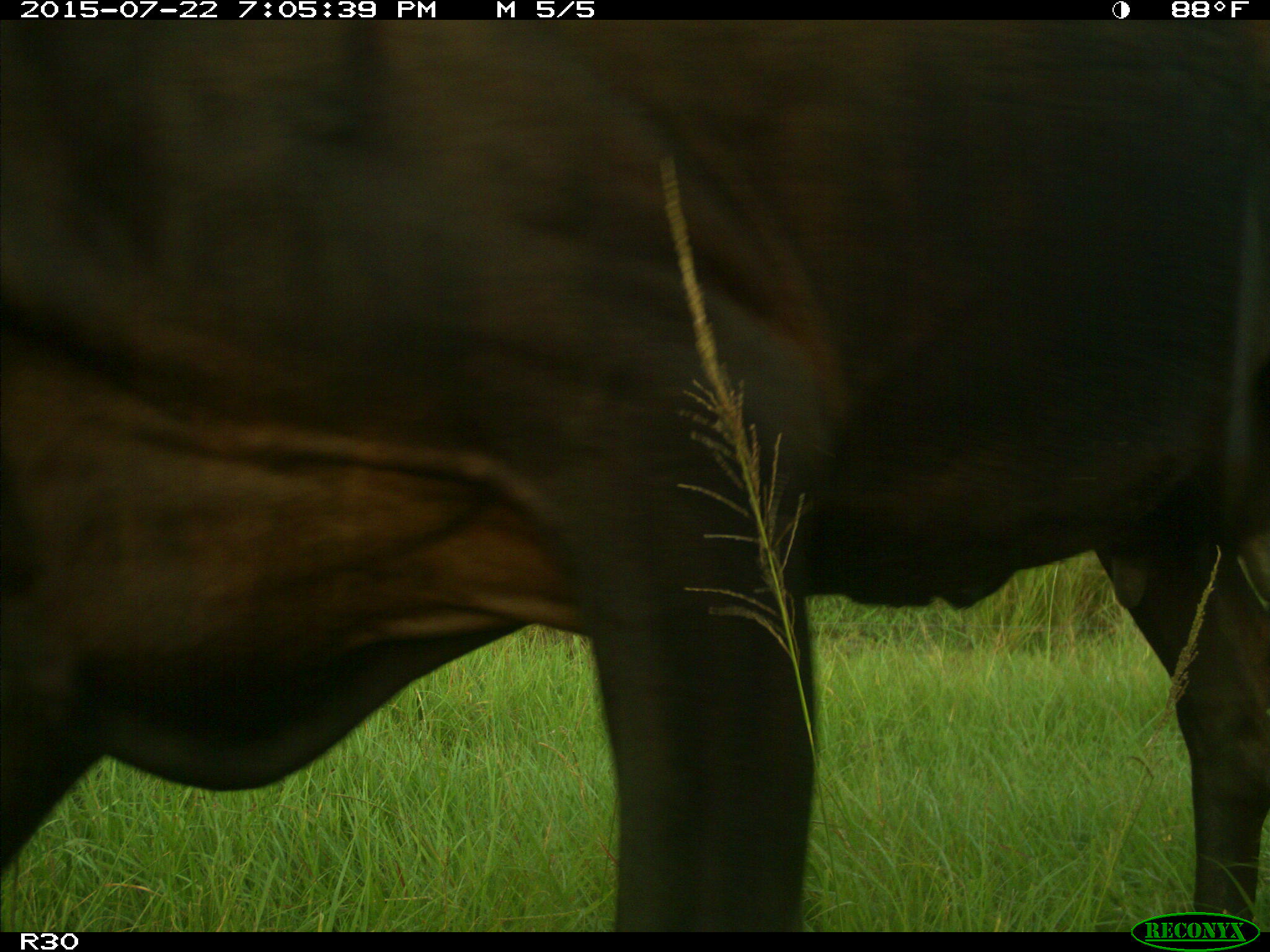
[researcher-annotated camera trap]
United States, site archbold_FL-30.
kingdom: Animalia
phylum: Chordata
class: Mammalia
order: Artiodactyla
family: Bovidae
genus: Bos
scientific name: Bos taurus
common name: domestic cow